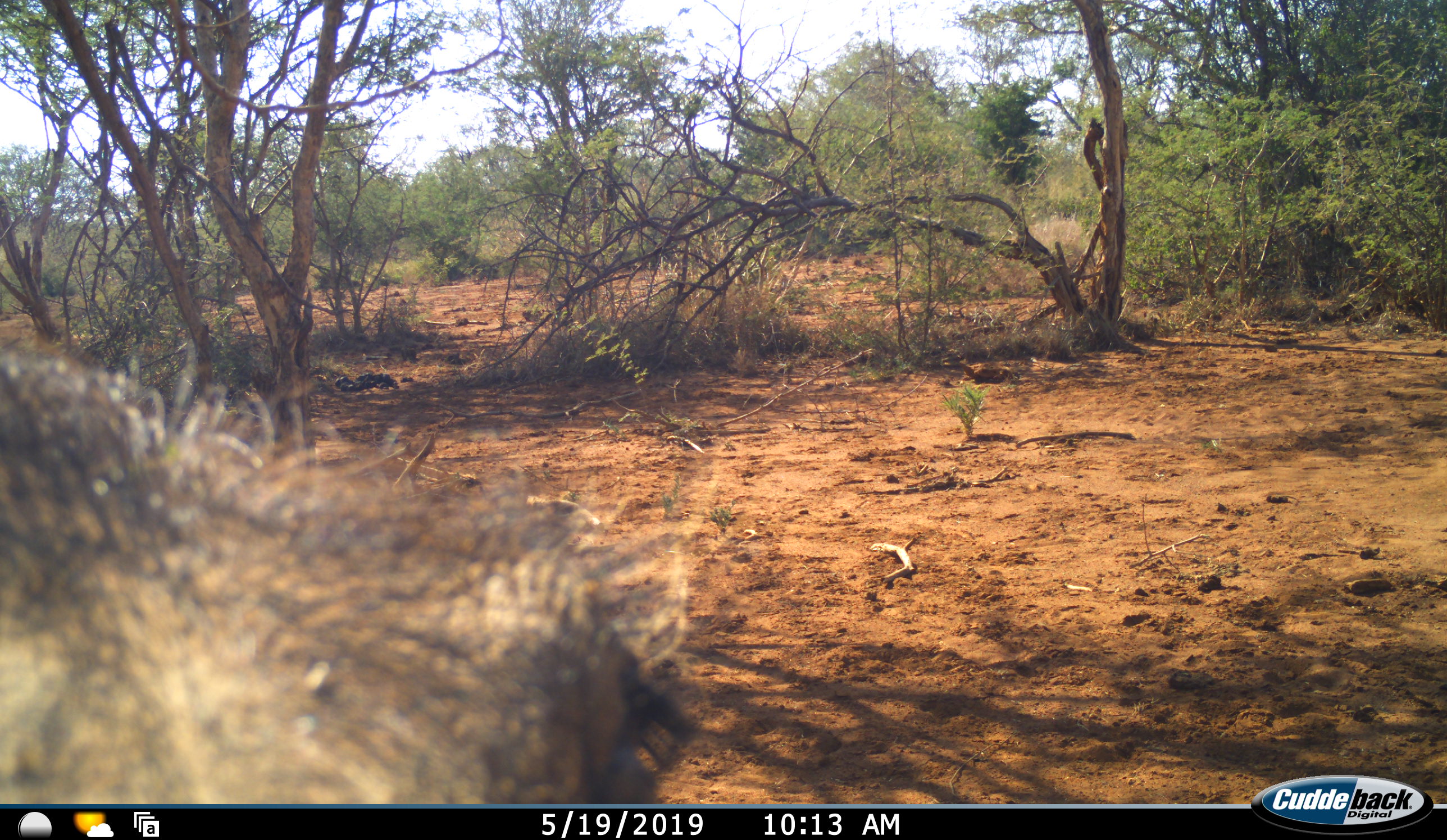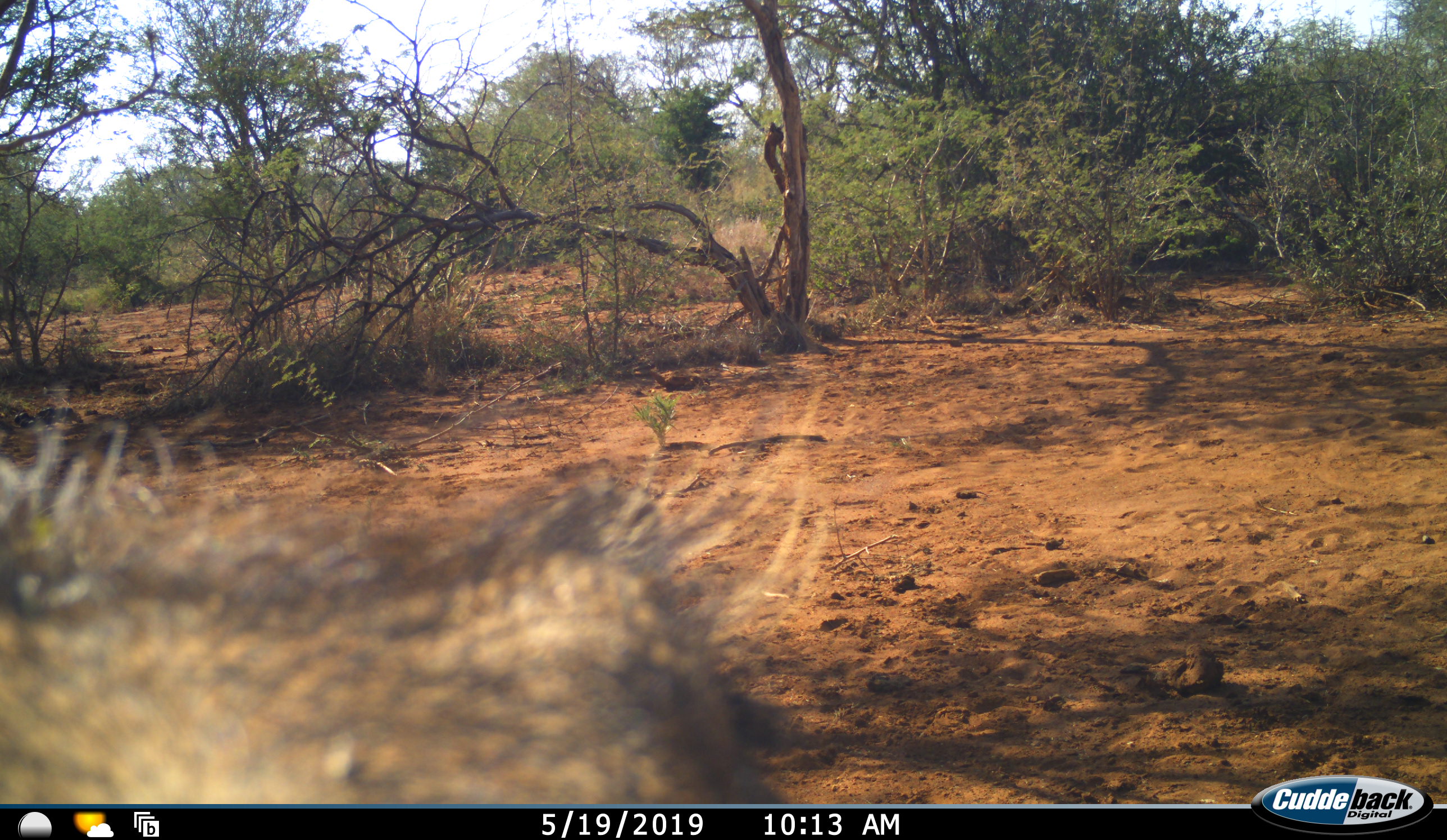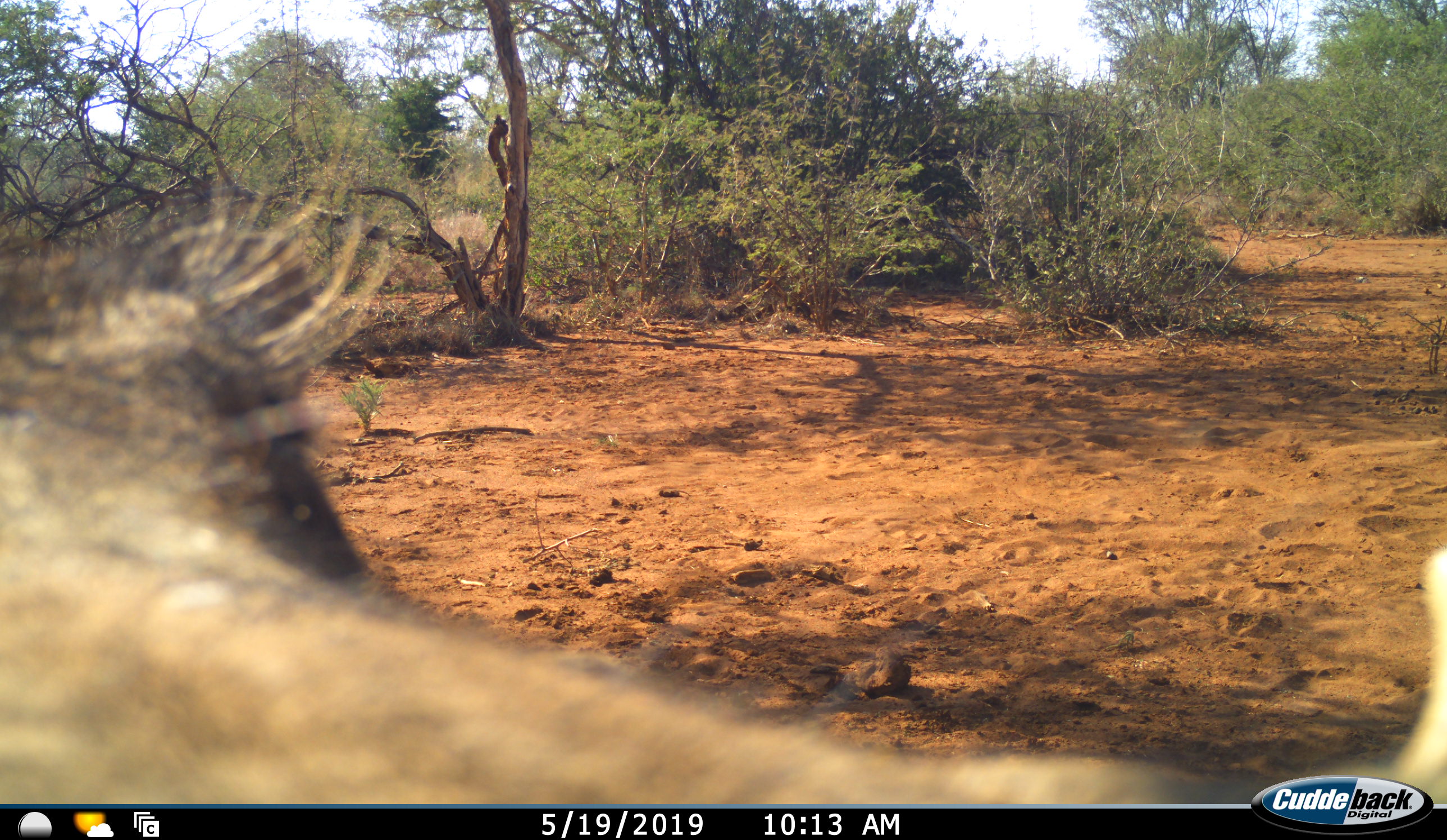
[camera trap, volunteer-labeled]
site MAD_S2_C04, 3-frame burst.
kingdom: Animalia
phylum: Chordata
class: Mammalia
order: Artiodactyla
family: Suidae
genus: Phacochoerus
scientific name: Phacochoerus africanus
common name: warthog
Warthog (Phacochoerus africanus), count 1. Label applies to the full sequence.